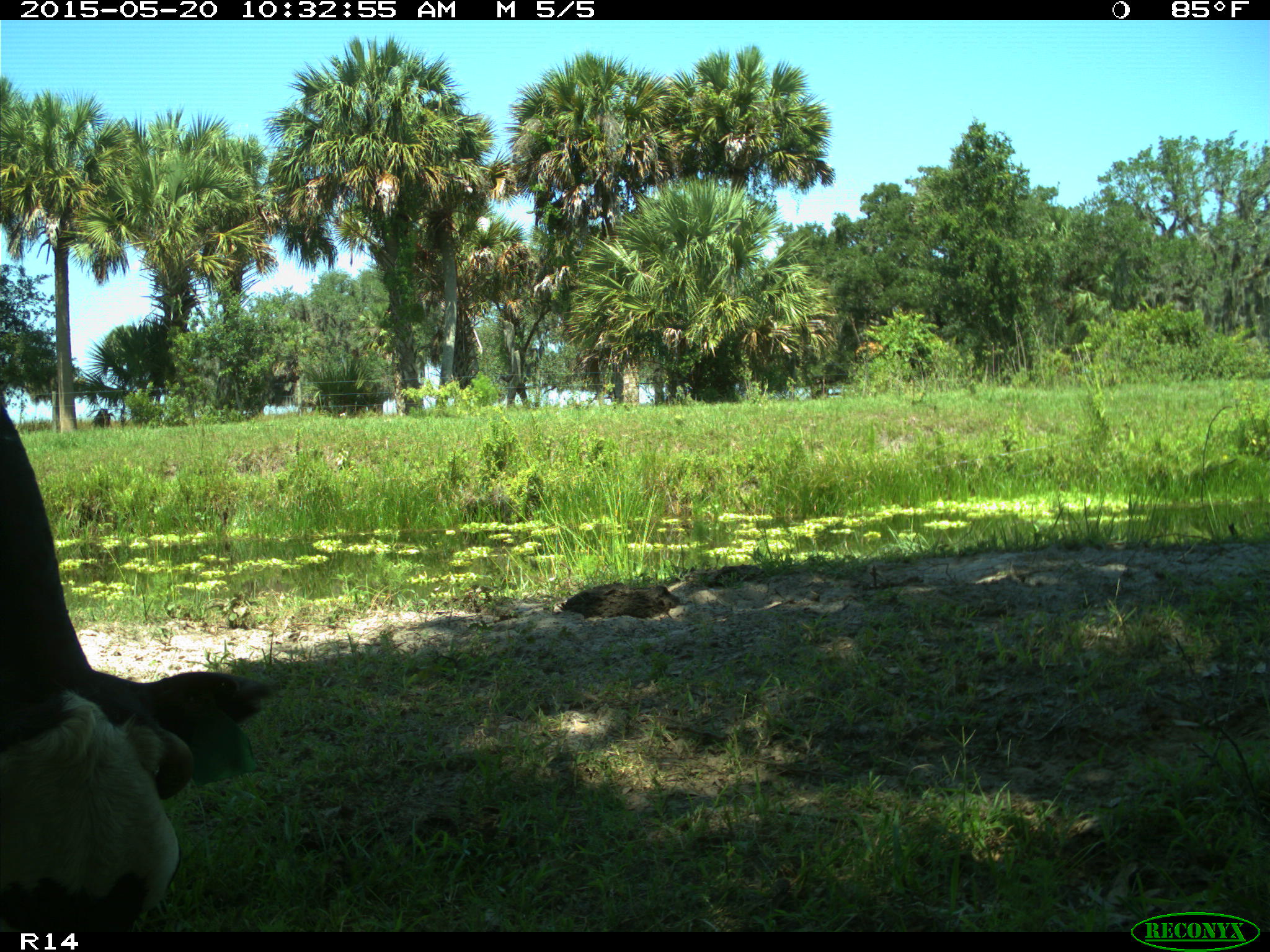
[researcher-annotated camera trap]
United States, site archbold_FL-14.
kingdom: Animalia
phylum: Chordata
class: Mammalia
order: Artiodactyla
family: Bovidae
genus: Bos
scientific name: Bos taurus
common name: domestic cow